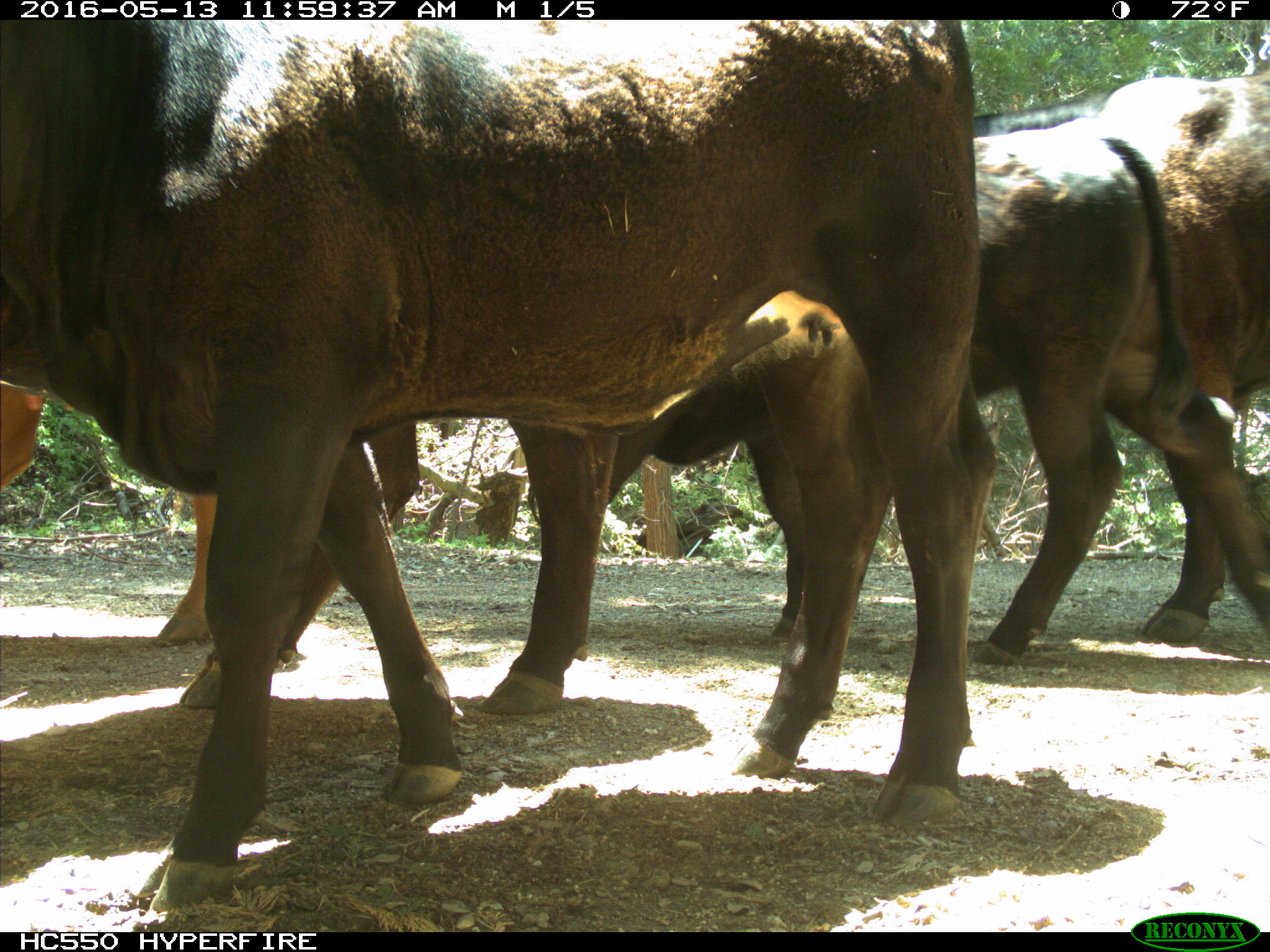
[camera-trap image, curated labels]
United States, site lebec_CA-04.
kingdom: Animalia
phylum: Chordata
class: Mammalia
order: Artiodactyla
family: Bovidae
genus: Bos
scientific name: Bos taurus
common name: domestic cow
Bos taurus (domestic cow).